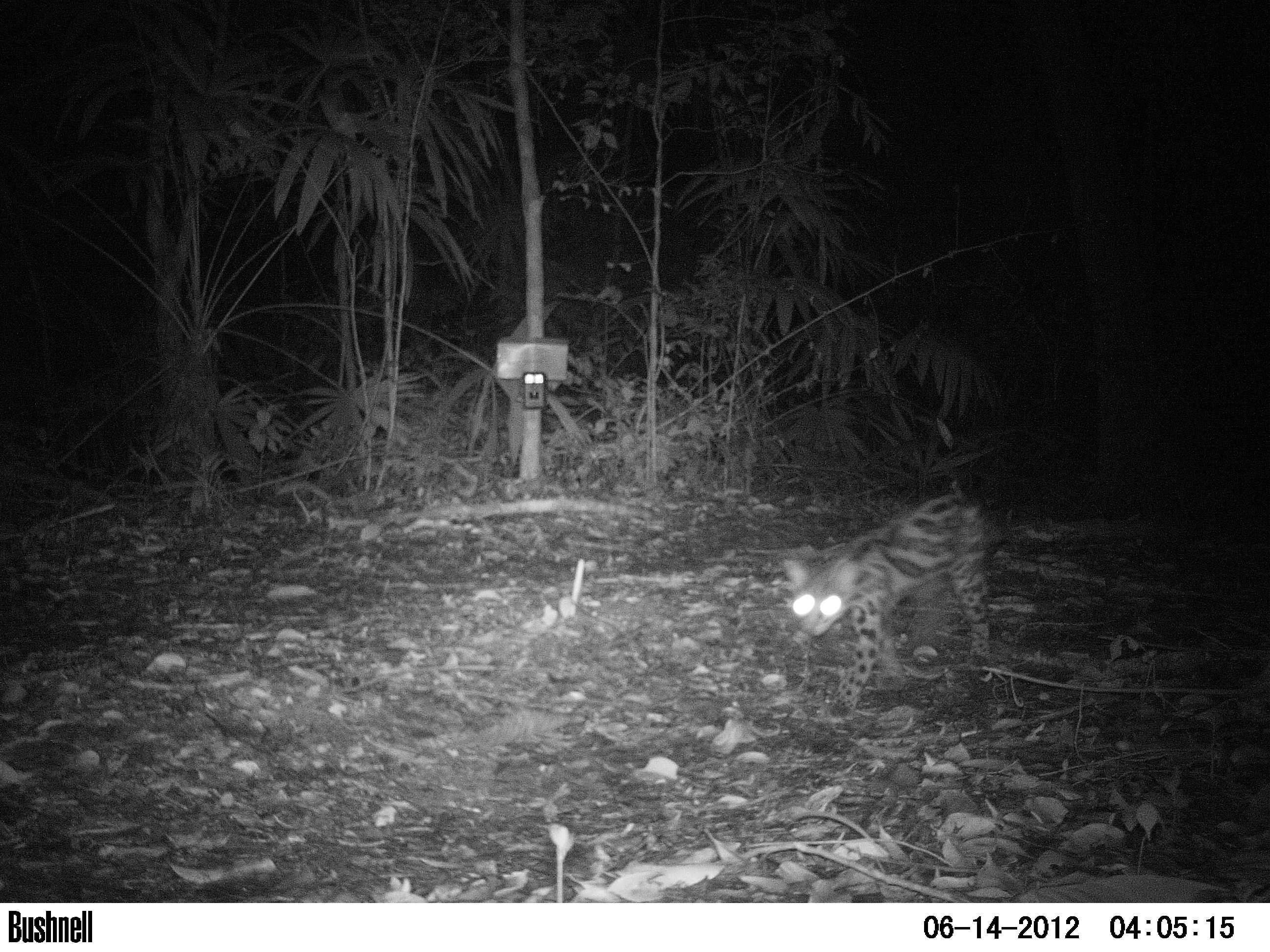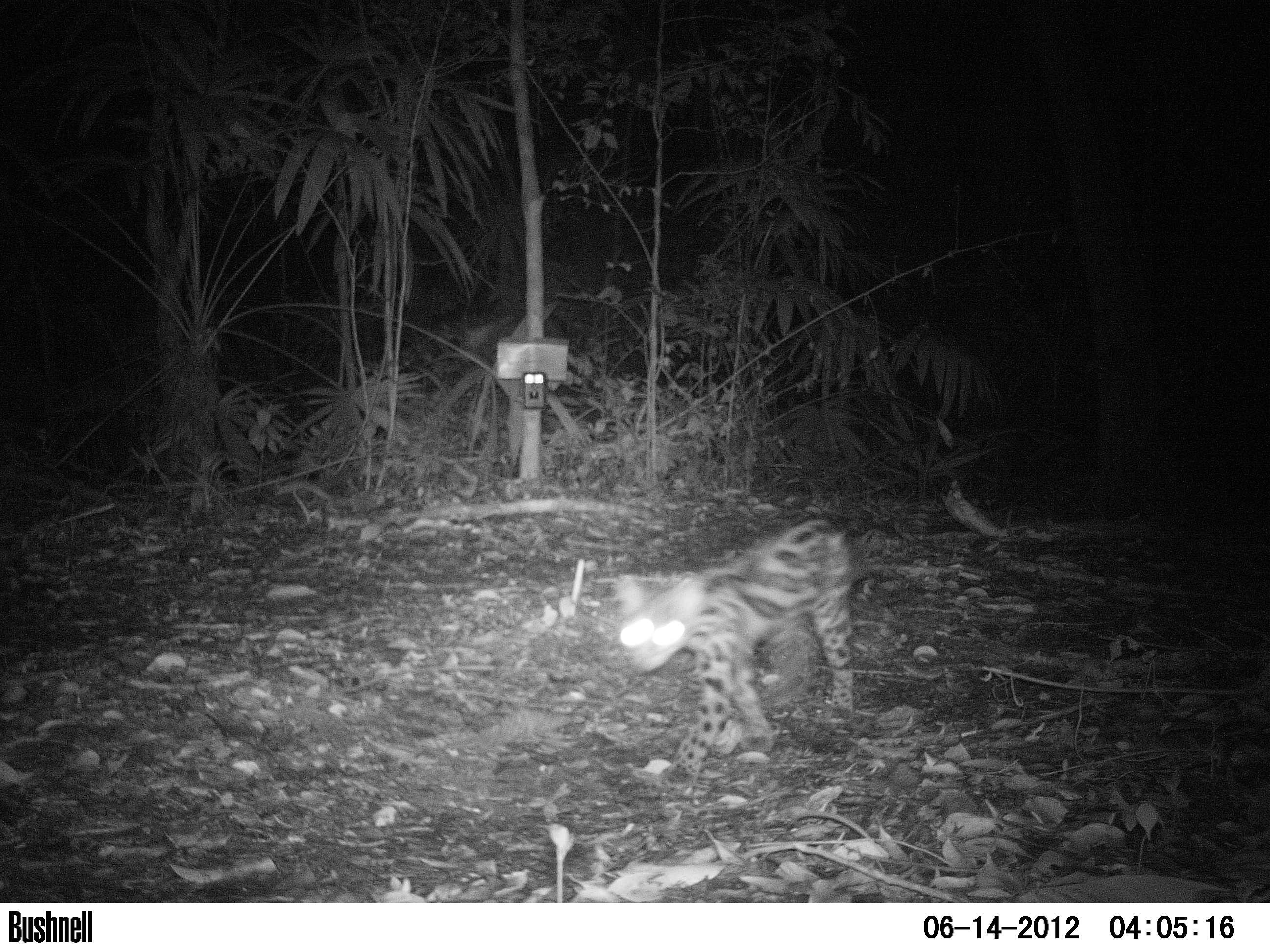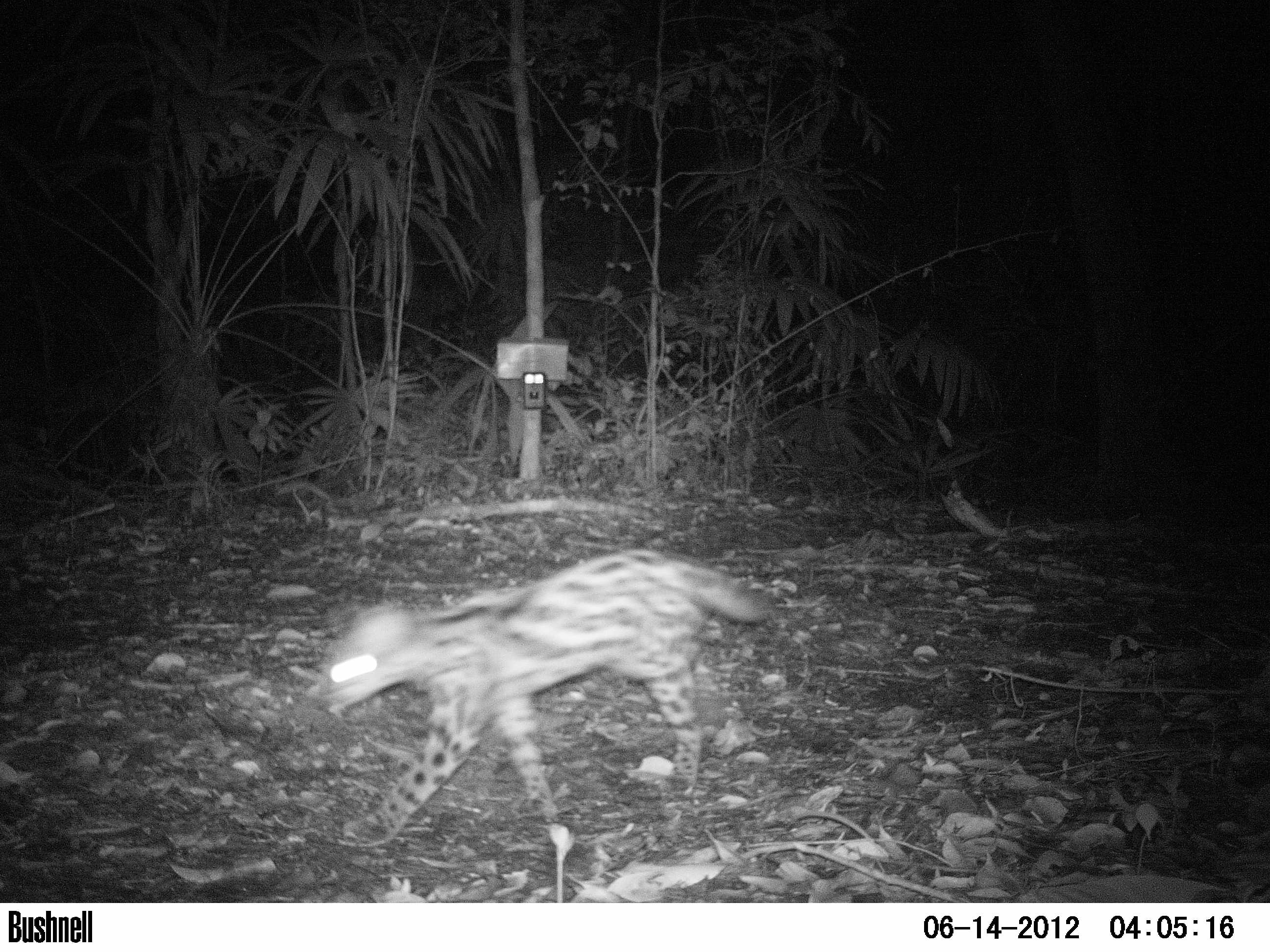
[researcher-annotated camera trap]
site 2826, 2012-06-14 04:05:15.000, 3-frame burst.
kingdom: Animalia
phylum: Chordata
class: Mammalia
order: Carnivora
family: Felidae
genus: Leopardus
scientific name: Leopardus wiedii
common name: margay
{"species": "Leopardus wiedii (margay)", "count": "1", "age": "adult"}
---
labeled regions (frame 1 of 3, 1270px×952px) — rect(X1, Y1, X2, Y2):
leopardus wiedii: rect(779, 490, 1001, 719)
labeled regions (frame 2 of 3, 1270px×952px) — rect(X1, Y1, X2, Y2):
leopardus wiedii: rect(613, 514, 868, 793)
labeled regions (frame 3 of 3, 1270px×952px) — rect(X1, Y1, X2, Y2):
leopardus wiedii: rect(326, 546, 775, 849)